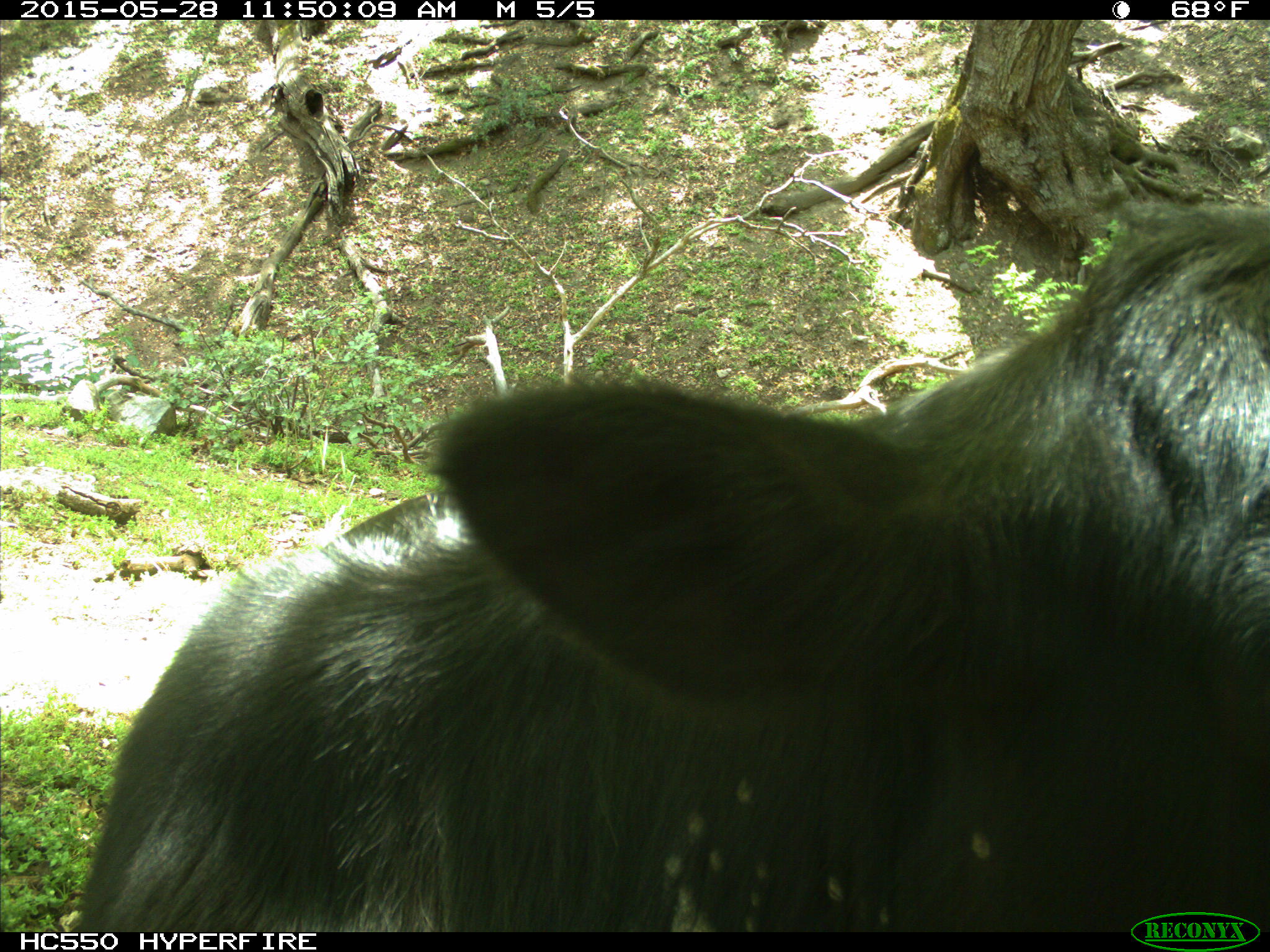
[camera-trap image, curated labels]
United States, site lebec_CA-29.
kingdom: Animalia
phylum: Chordata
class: Mammalia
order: Artiodactyla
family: Bovidae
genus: Bos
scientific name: Bos taurus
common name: domestic cow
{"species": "Bos taurus (domestic cow)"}